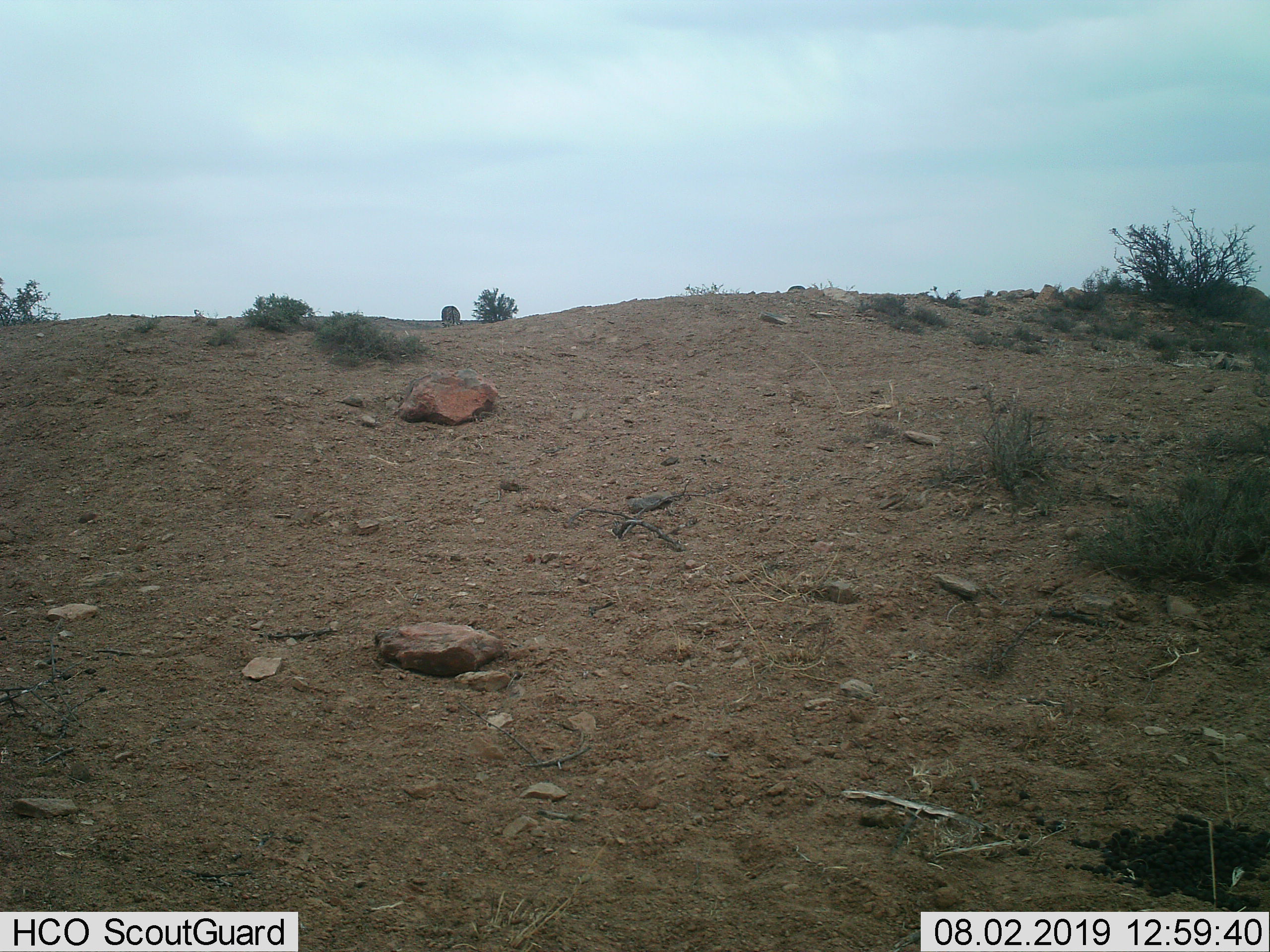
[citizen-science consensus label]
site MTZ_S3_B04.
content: unidentified animal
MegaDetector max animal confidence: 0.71